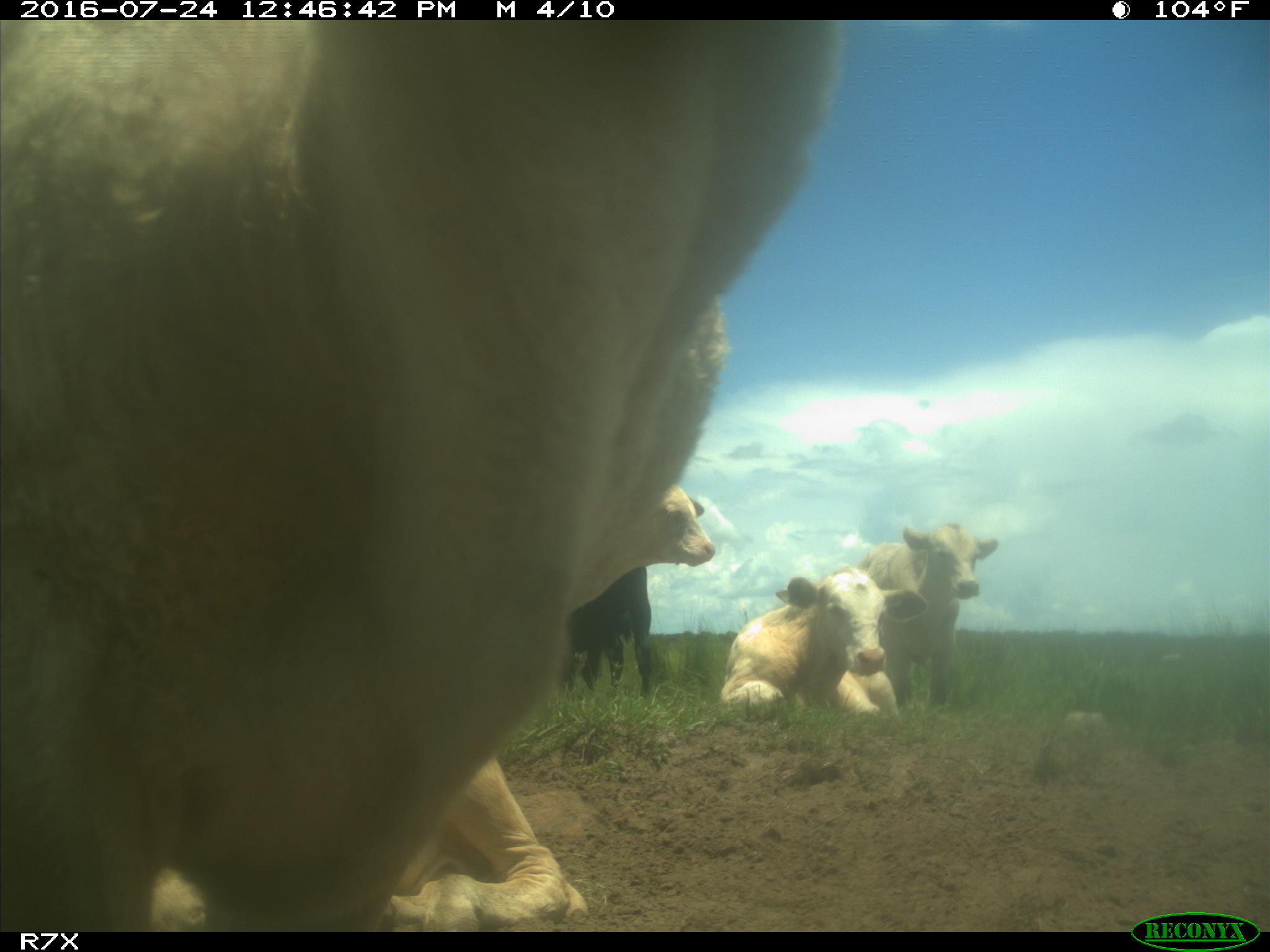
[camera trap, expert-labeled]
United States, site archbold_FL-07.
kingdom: Animalia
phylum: Chordata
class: Mammalia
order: Artiodactyla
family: Bovidae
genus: Bos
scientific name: Bos taurus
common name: domestic cow